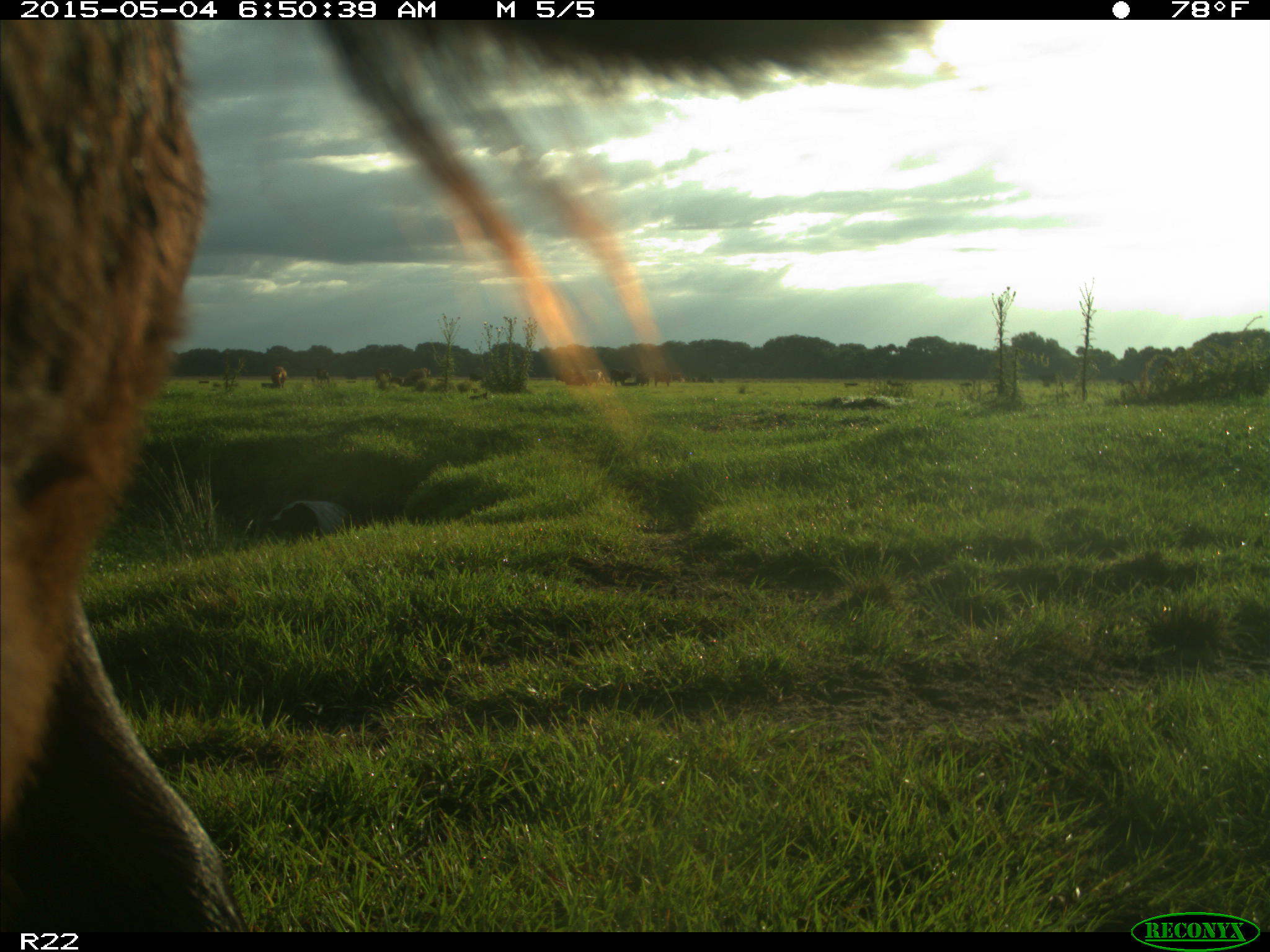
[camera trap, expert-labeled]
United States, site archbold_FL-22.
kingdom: Animalia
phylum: Chordata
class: Mammalia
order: Artiodactyla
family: Bovidae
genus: Bos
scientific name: Bos taurus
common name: domestic cow